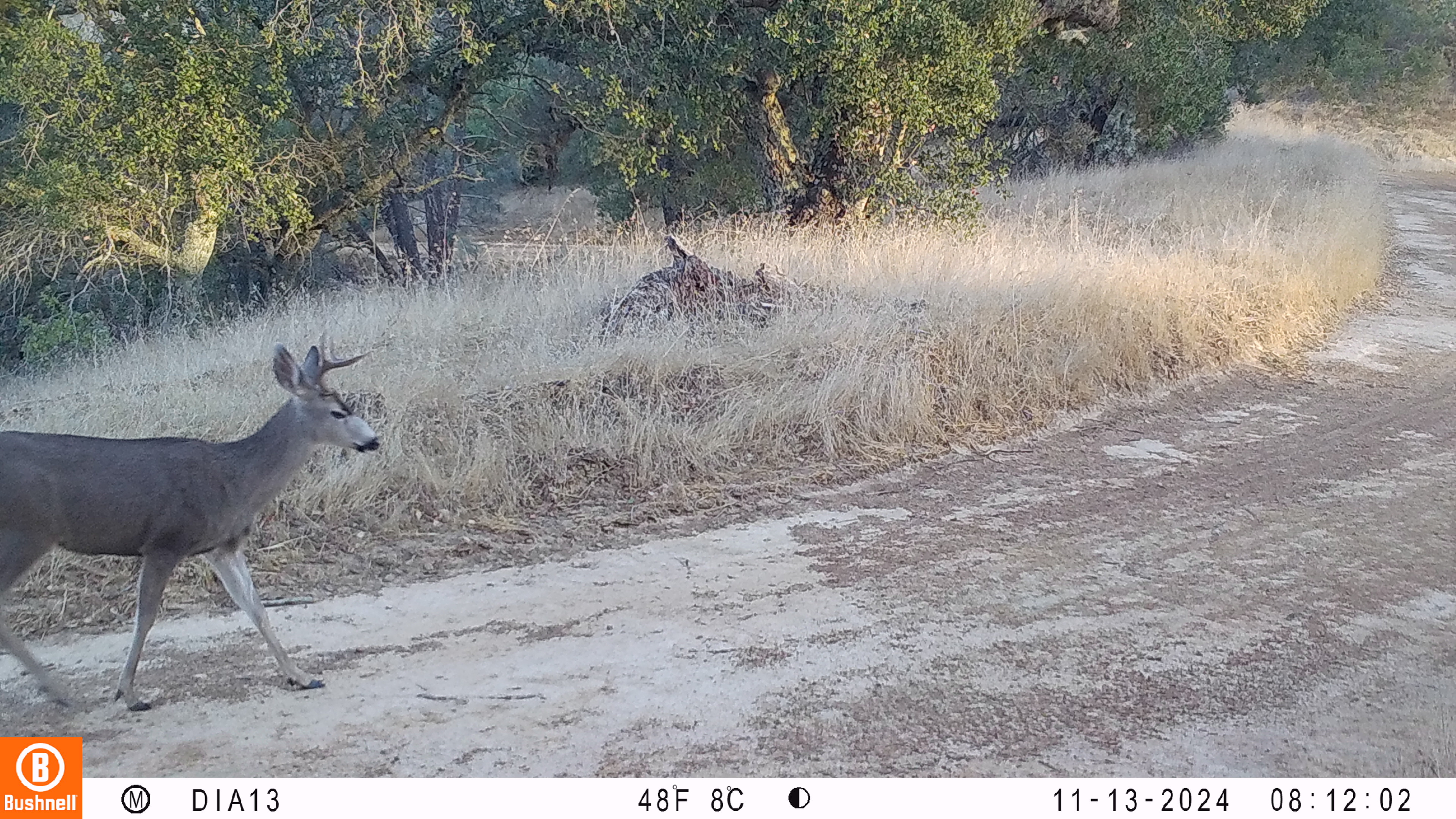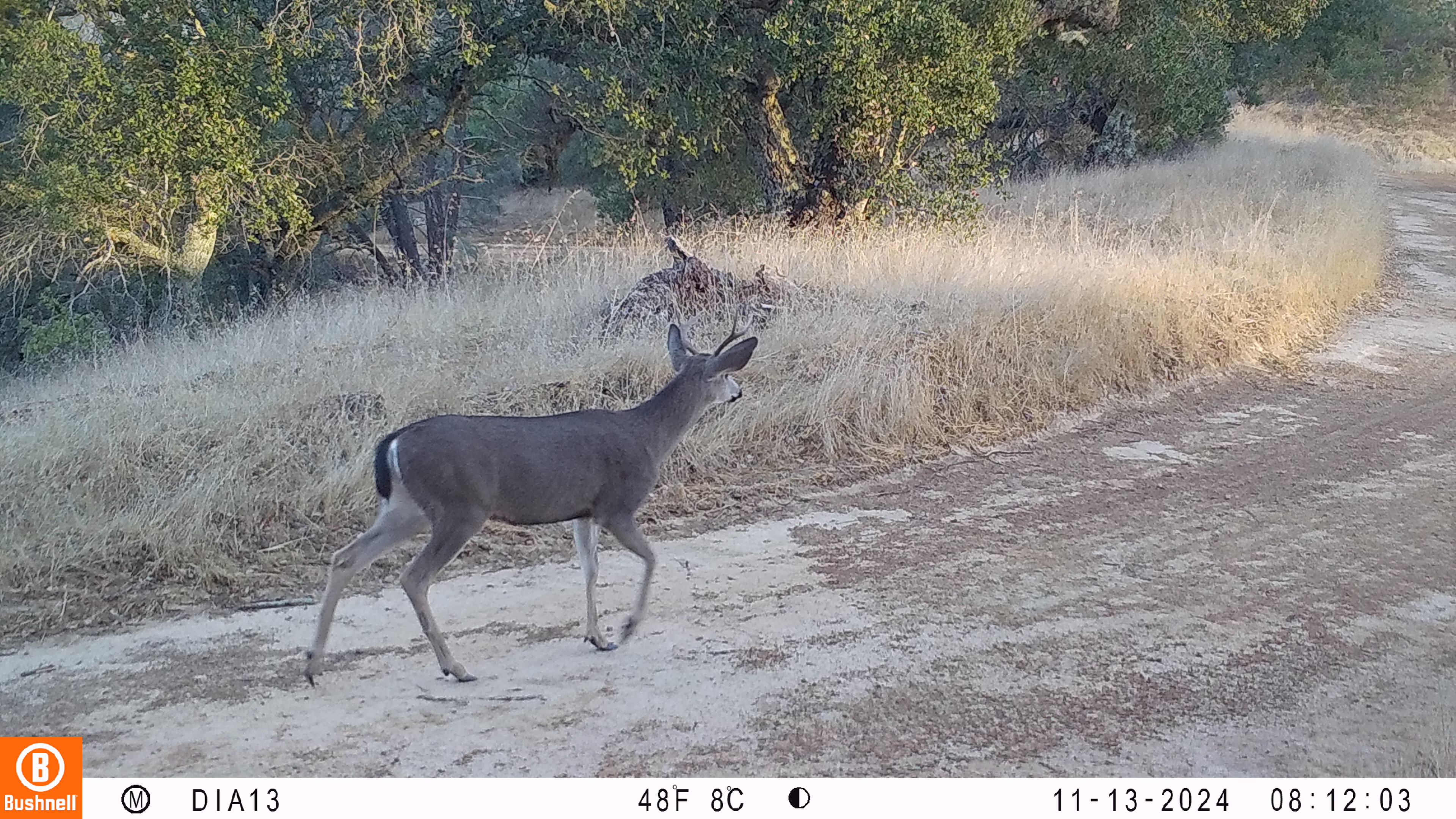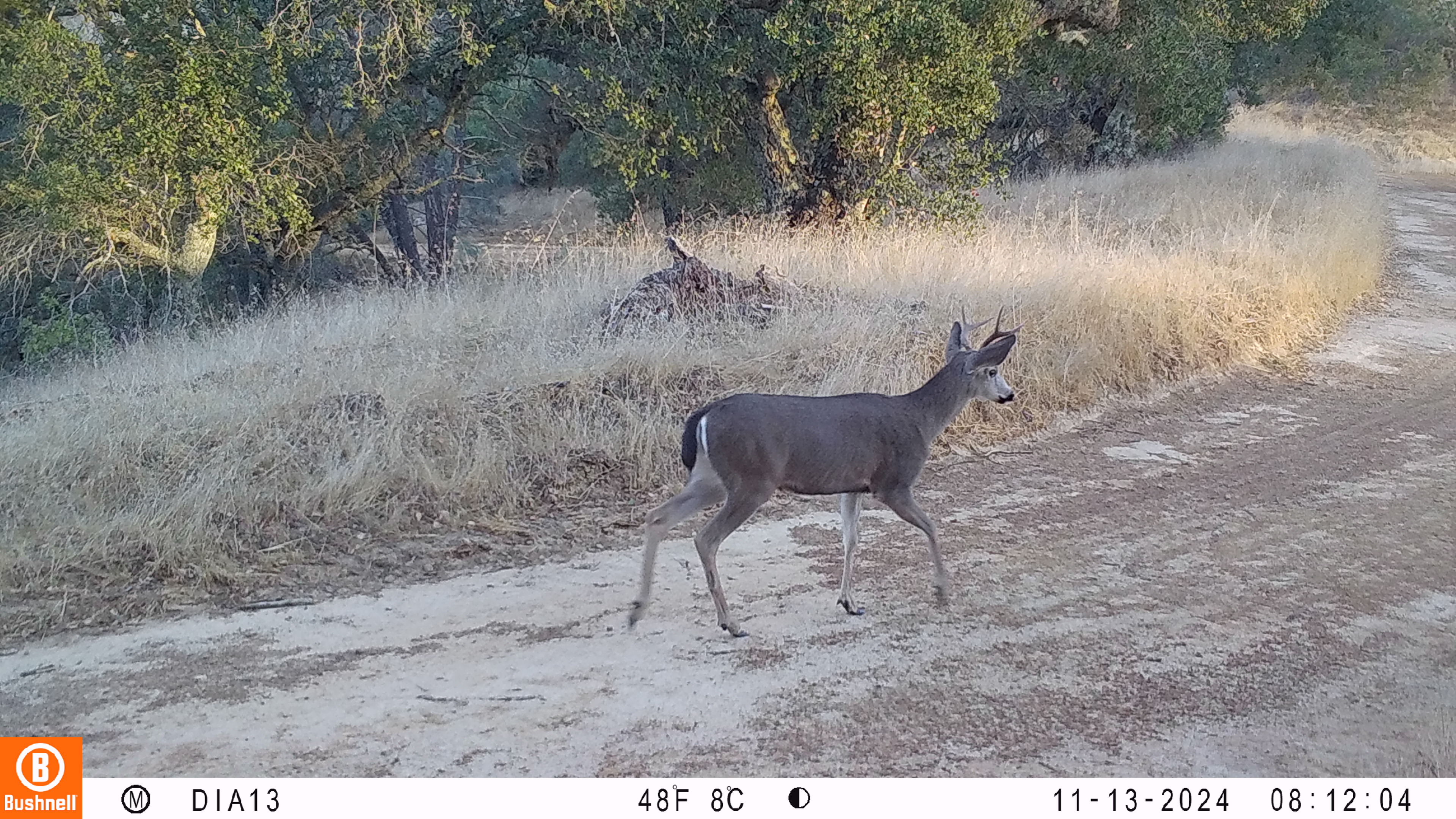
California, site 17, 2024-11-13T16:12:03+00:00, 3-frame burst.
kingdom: Animalia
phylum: Chordata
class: Mammalia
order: Artiodactyla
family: Cervidae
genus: Odocoileus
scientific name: Odocoileus hemionus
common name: mule deer